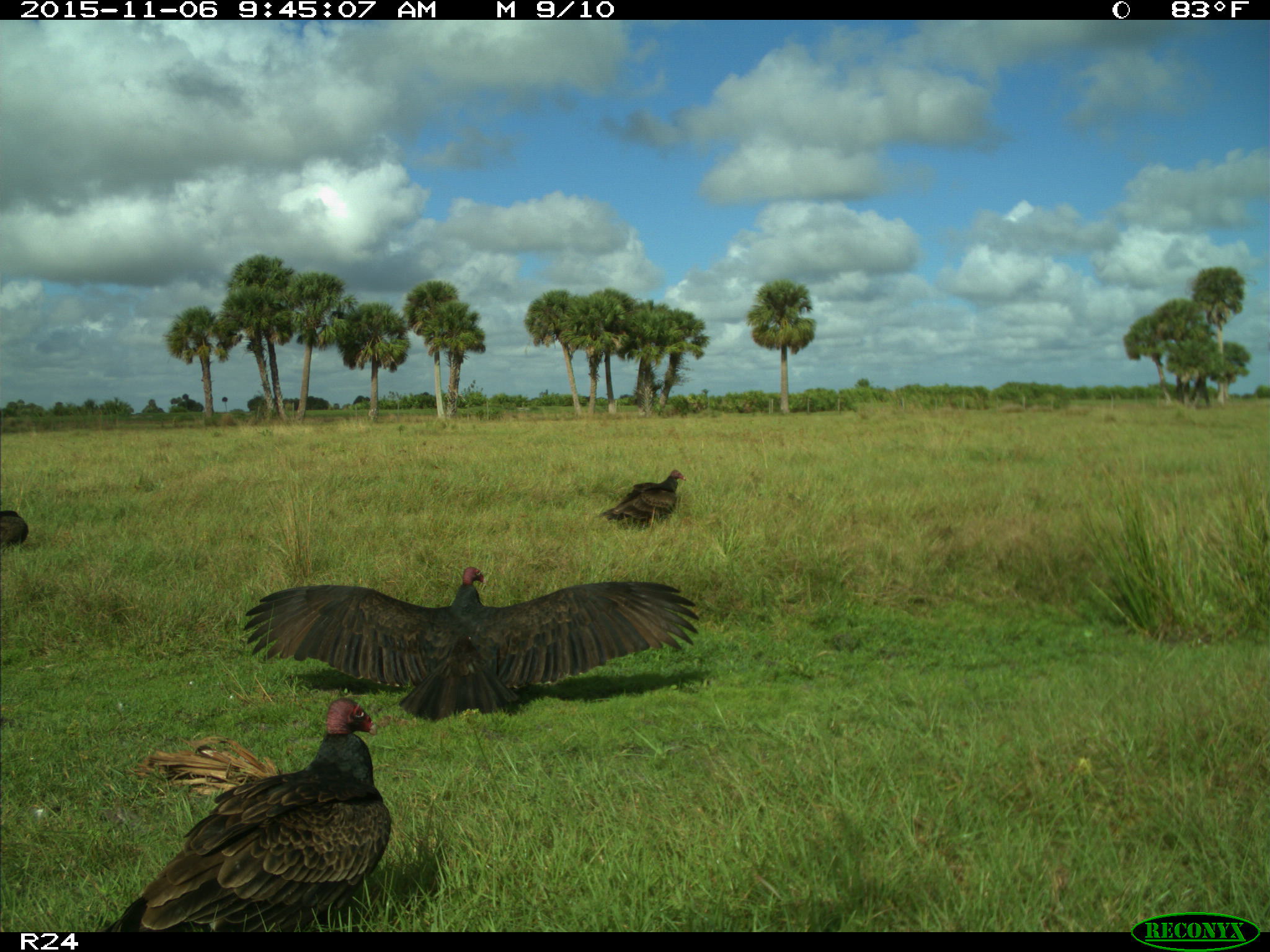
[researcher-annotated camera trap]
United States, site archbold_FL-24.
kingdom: Animalia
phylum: Chordata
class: Aves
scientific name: Aves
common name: birds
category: unidentified bird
Unidentified bird (birds) (Aves).